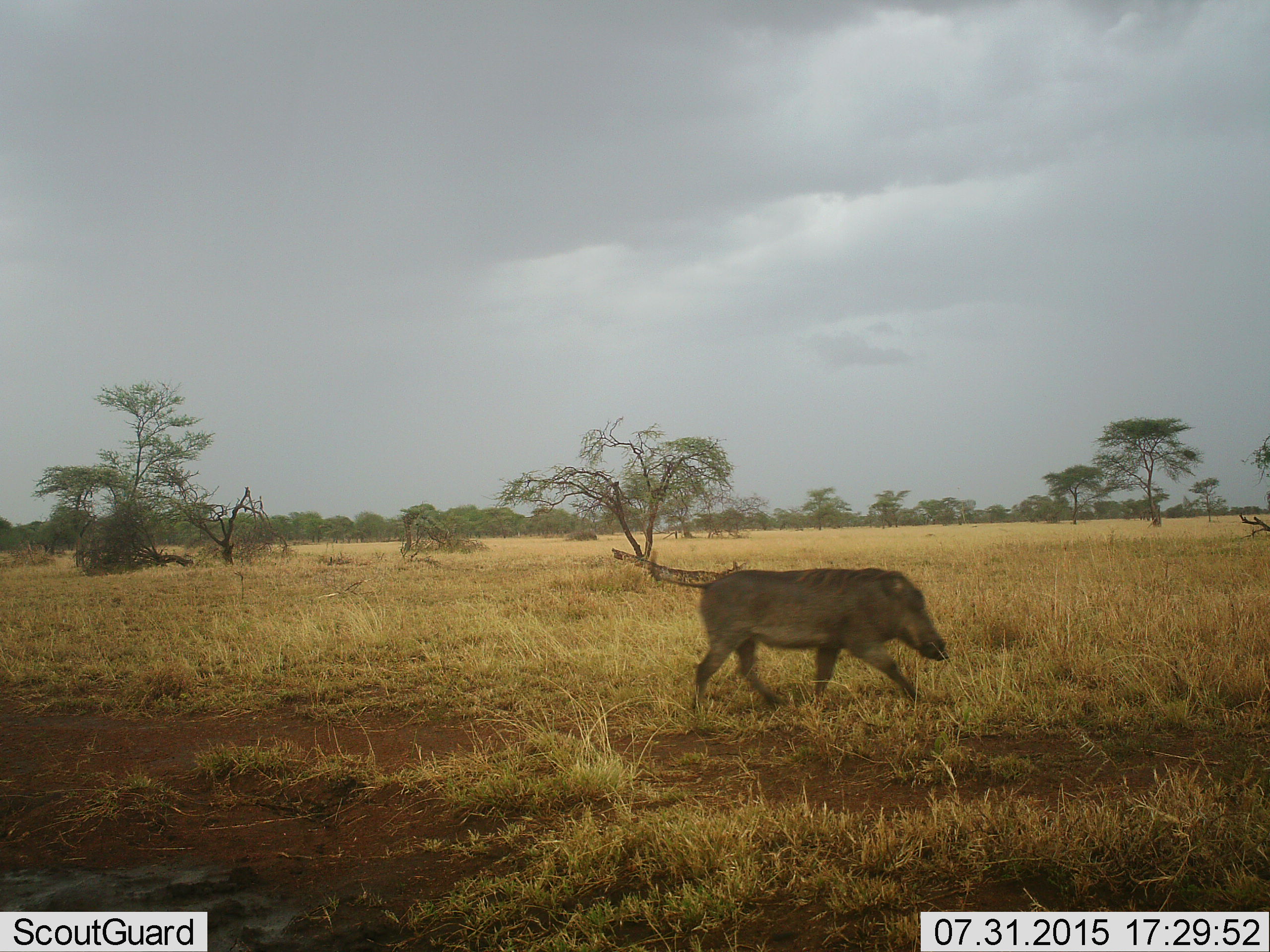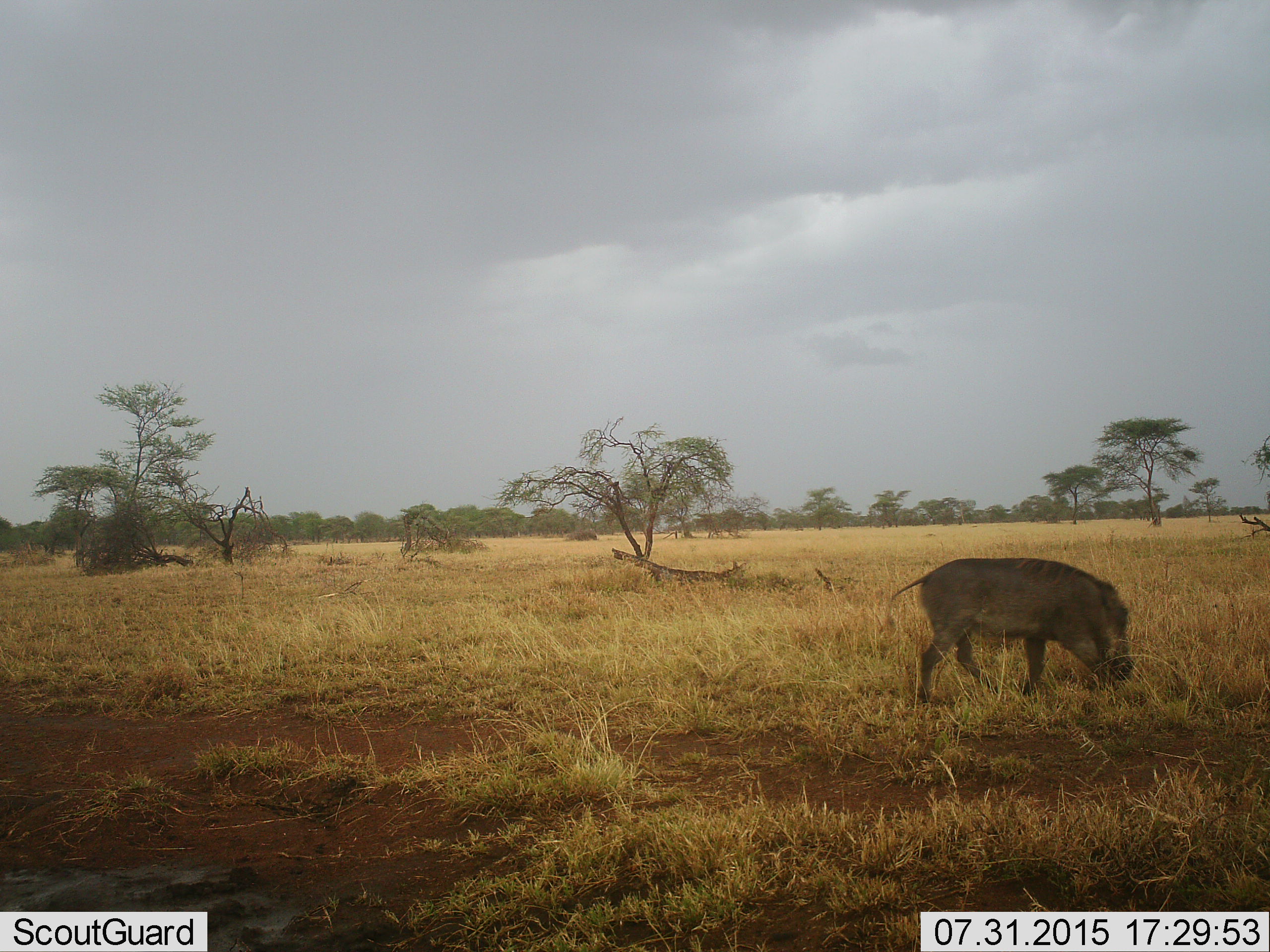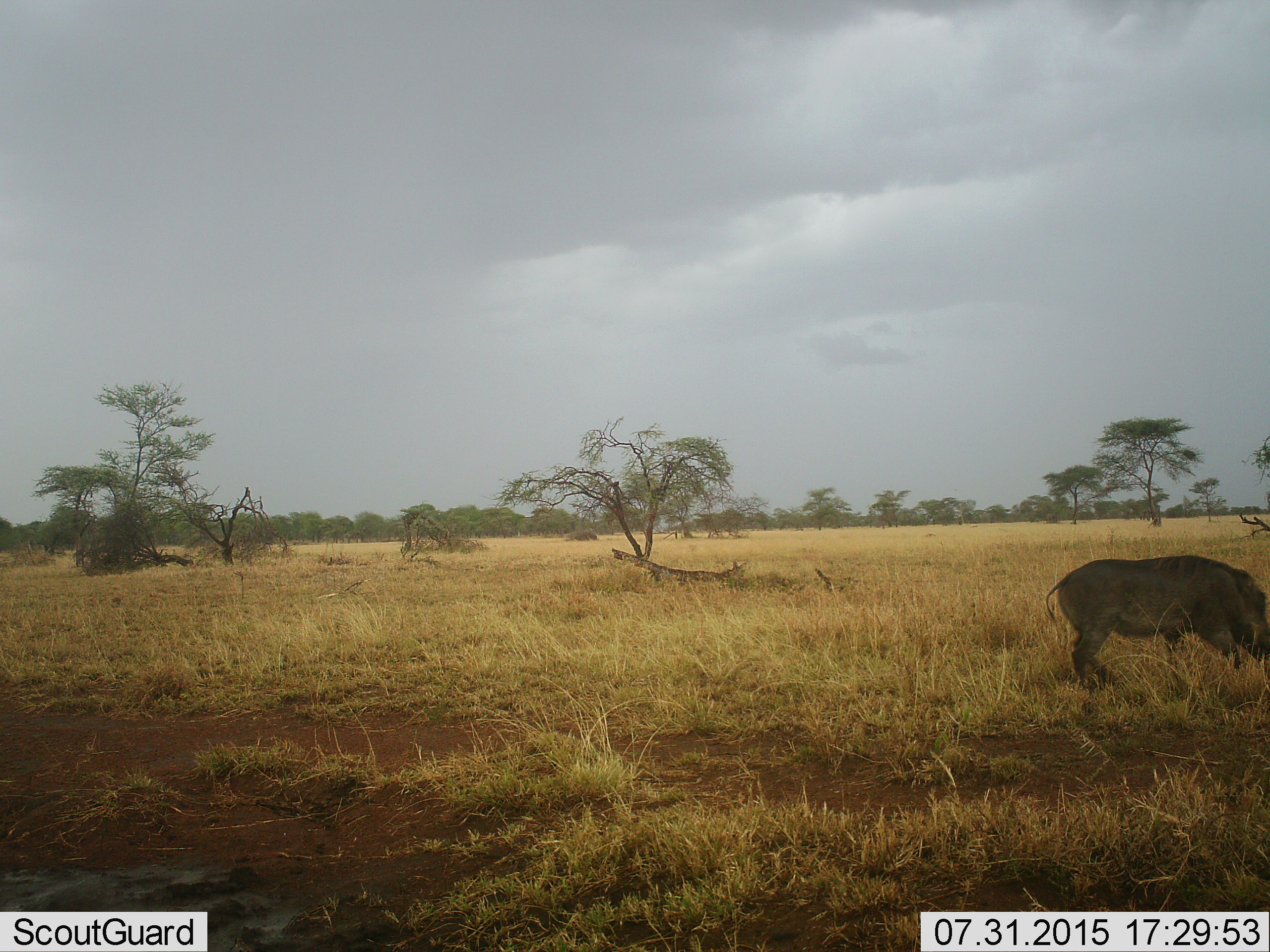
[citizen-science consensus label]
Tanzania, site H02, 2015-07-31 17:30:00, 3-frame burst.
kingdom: Animalia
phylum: Chordata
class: Mammalia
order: Artiodactyla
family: Suidae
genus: Phacochoerus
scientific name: Phacochoerus africanus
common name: warthog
Warthog (Phacochoerus africanus), count 1. Behavior (volunteer vote fractions): standing 0%, resting 0%, moving 100%, interacting 0%. Young present (vote fraction): 0%. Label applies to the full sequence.